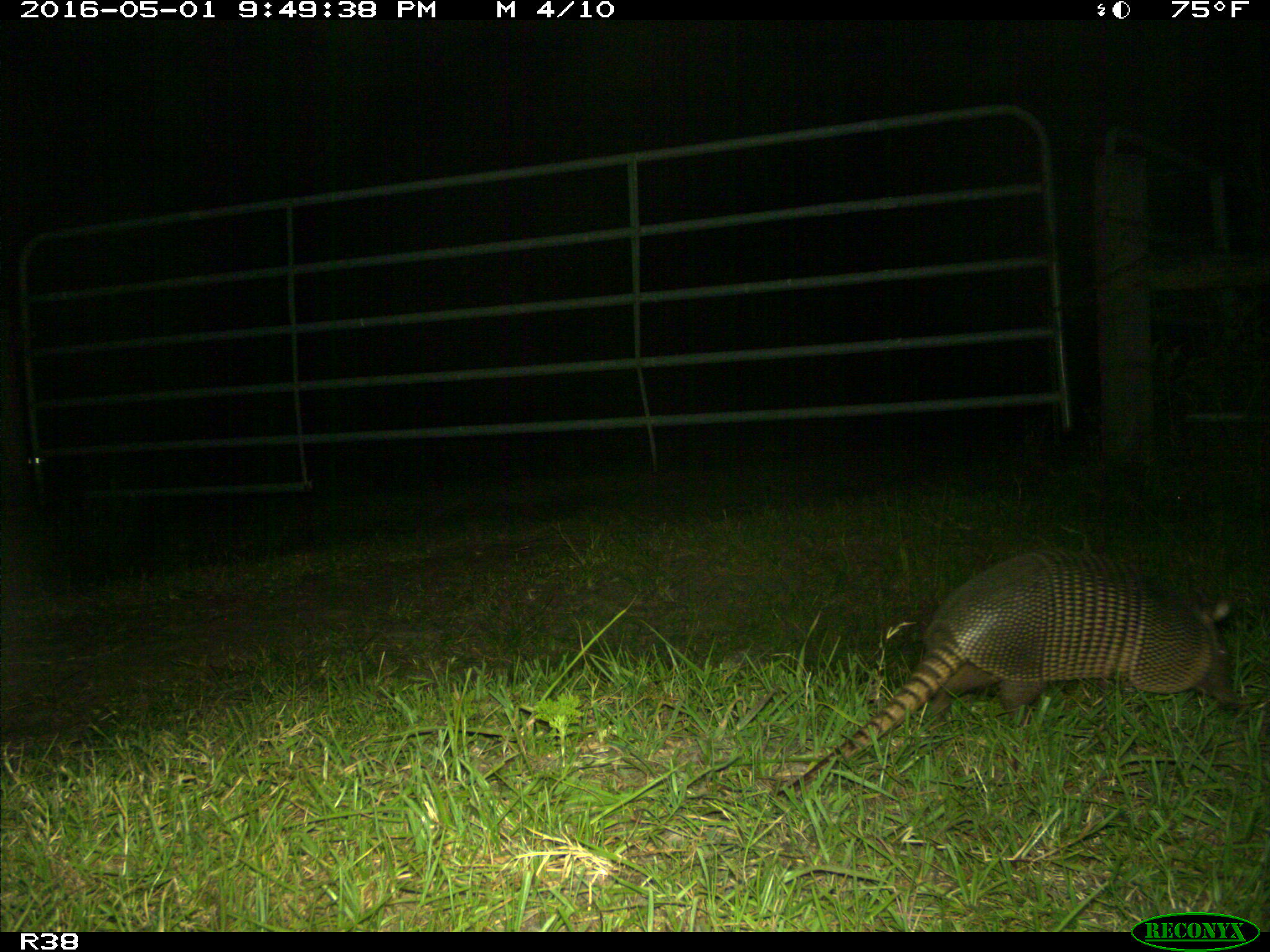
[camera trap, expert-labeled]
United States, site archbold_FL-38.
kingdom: Animalia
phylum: Chordata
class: Mammalia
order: Cingulata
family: Dasypodidae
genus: Dasypus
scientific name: Dasypus novemcinctus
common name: nine-banded armadillo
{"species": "Dasypus novemcinctus (nine-banded armadillo)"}